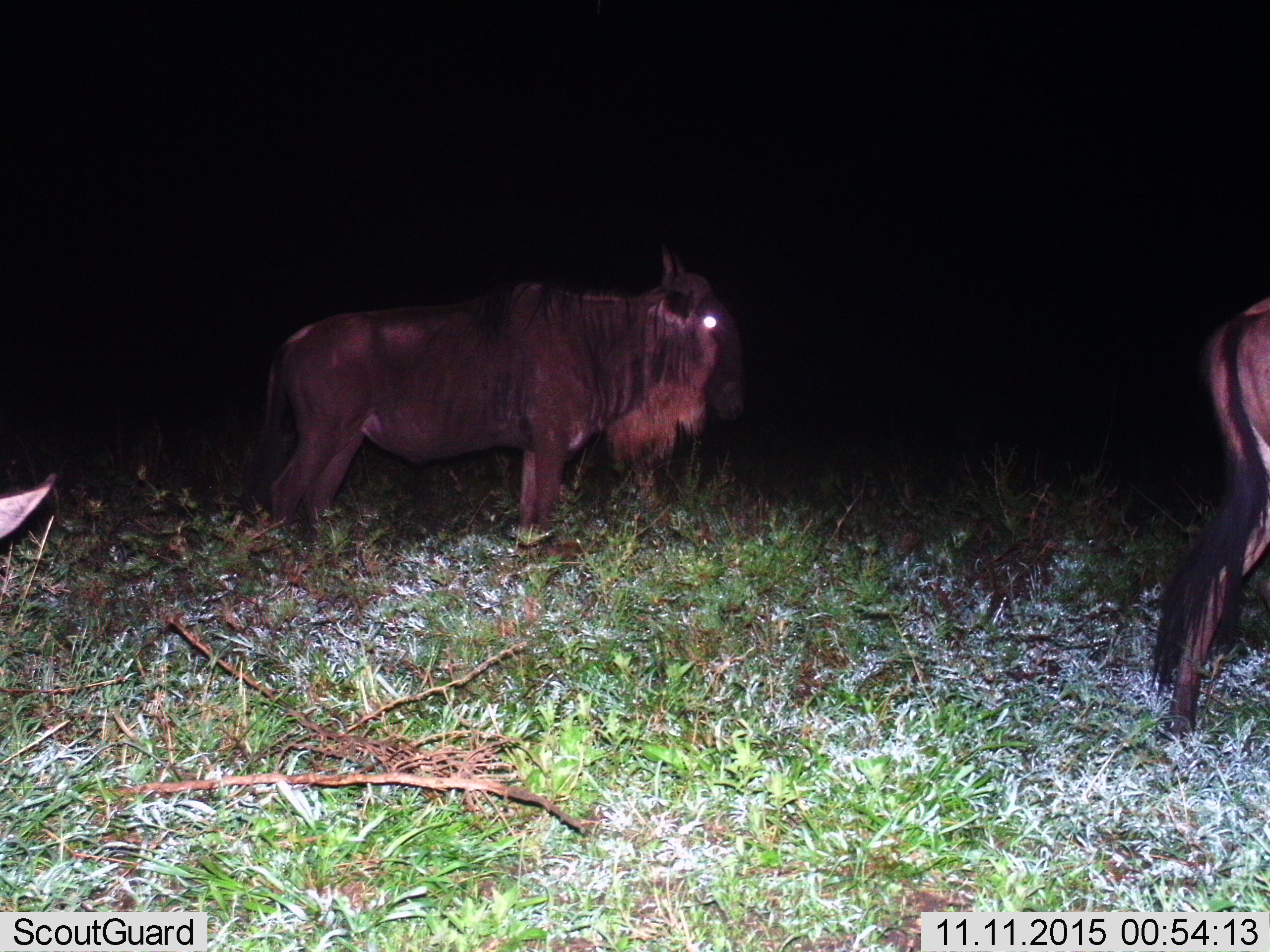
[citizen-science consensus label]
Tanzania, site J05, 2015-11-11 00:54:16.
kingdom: Animalia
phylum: Chordata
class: Mammalia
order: Artiodactyla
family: Bovidae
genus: Connochaetes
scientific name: Connochaetes taurinus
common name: blue wildebeest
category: wildebeest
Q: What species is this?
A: Wildebeest (blue wildebeest) (Connochaetes taurinus).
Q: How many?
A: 3.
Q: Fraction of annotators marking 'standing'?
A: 78%.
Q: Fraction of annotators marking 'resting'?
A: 0%.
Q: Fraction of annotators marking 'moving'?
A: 33%.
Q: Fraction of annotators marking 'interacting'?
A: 0%.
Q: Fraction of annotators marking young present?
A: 0%.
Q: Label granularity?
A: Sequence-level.